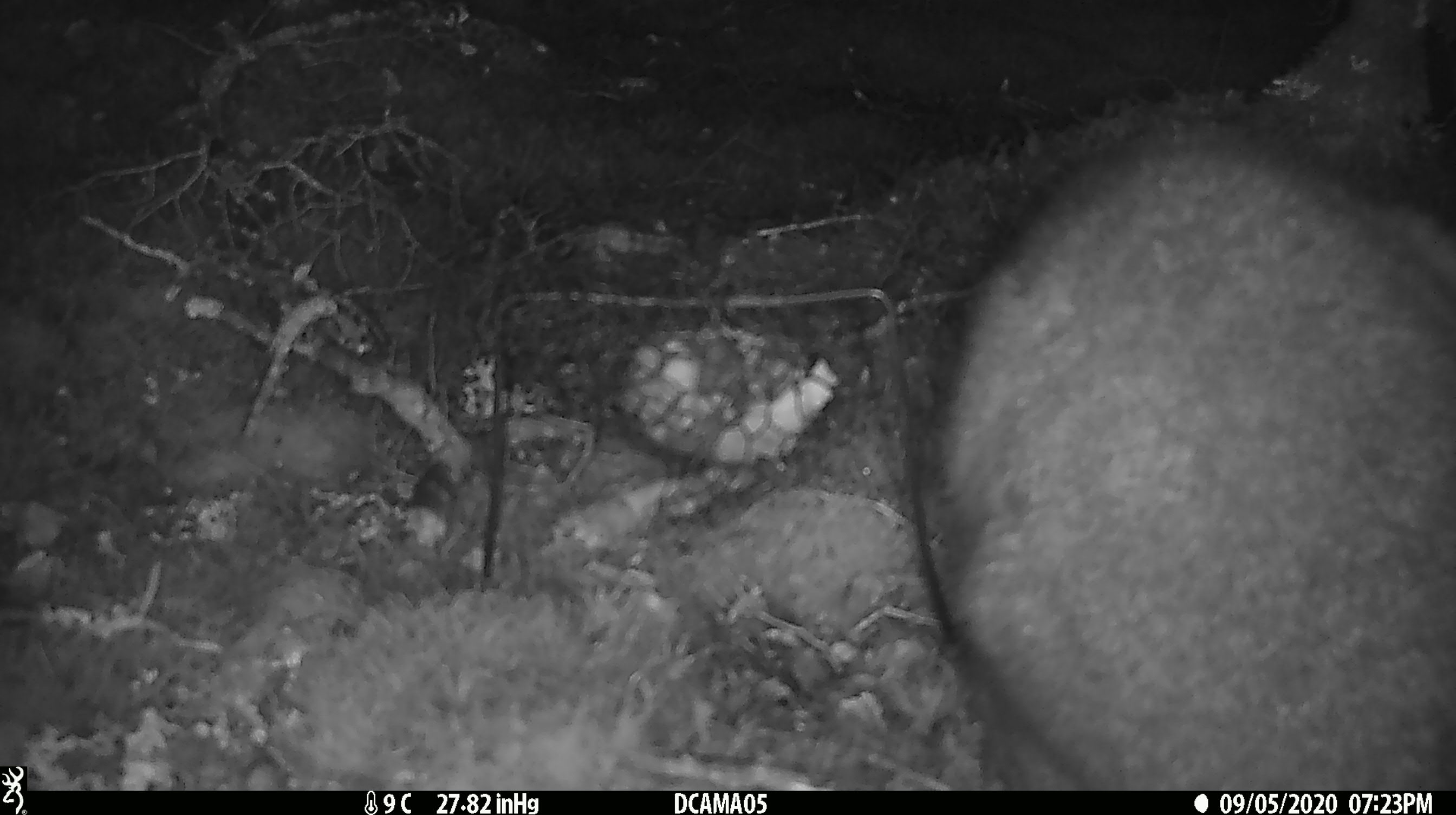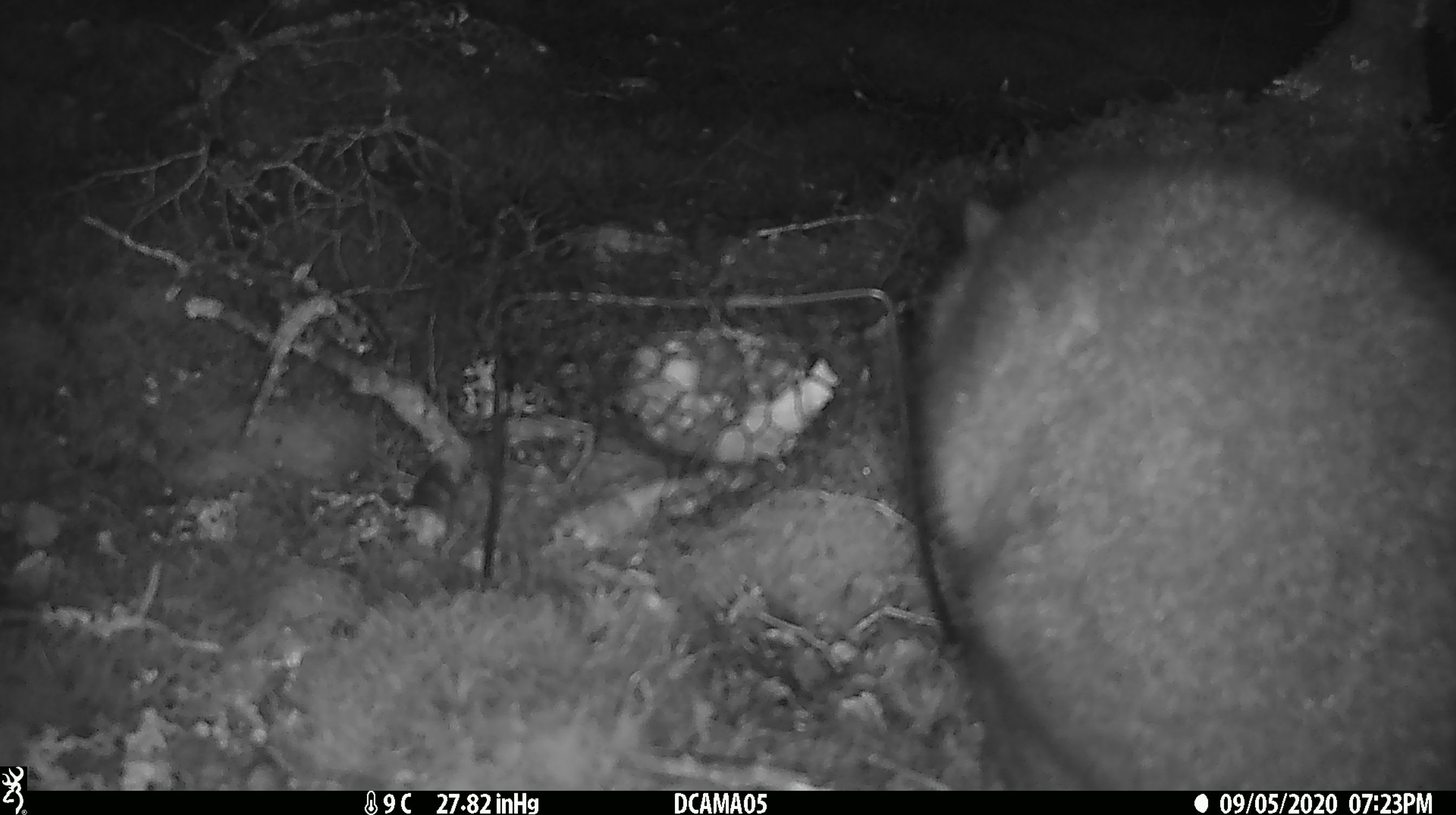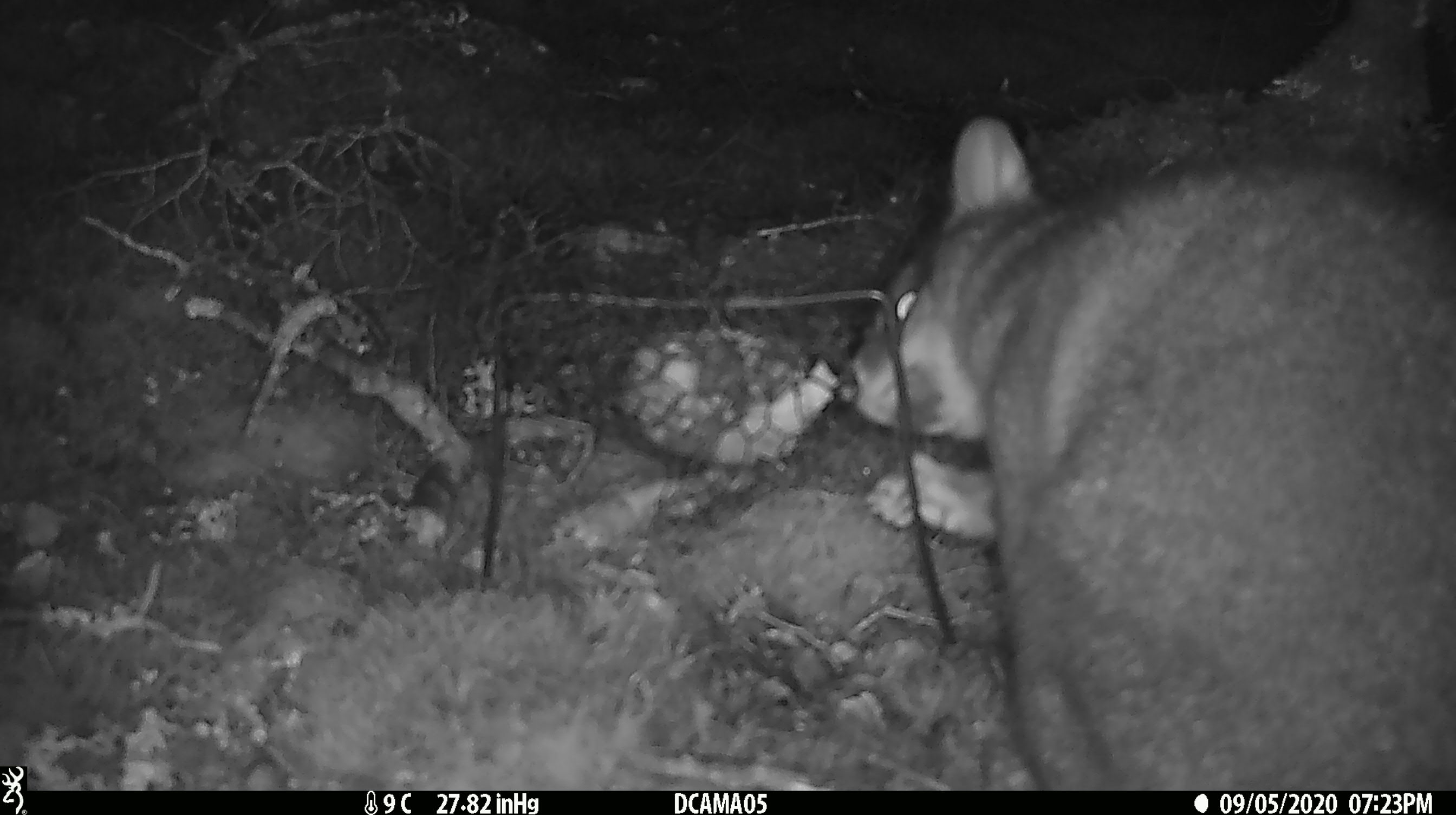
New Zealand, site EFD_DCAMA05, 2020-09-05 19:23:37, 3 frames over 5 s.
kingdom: Animalia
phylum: Chordata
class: Mammalia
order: Diprotodontia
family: Phalangeridae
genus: Trichosurus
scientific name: Trichosurus vulpecula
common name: common brushtail possum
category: possum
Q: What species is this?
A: Possum (common brushtail possum) (Trichosurus vulpecula).